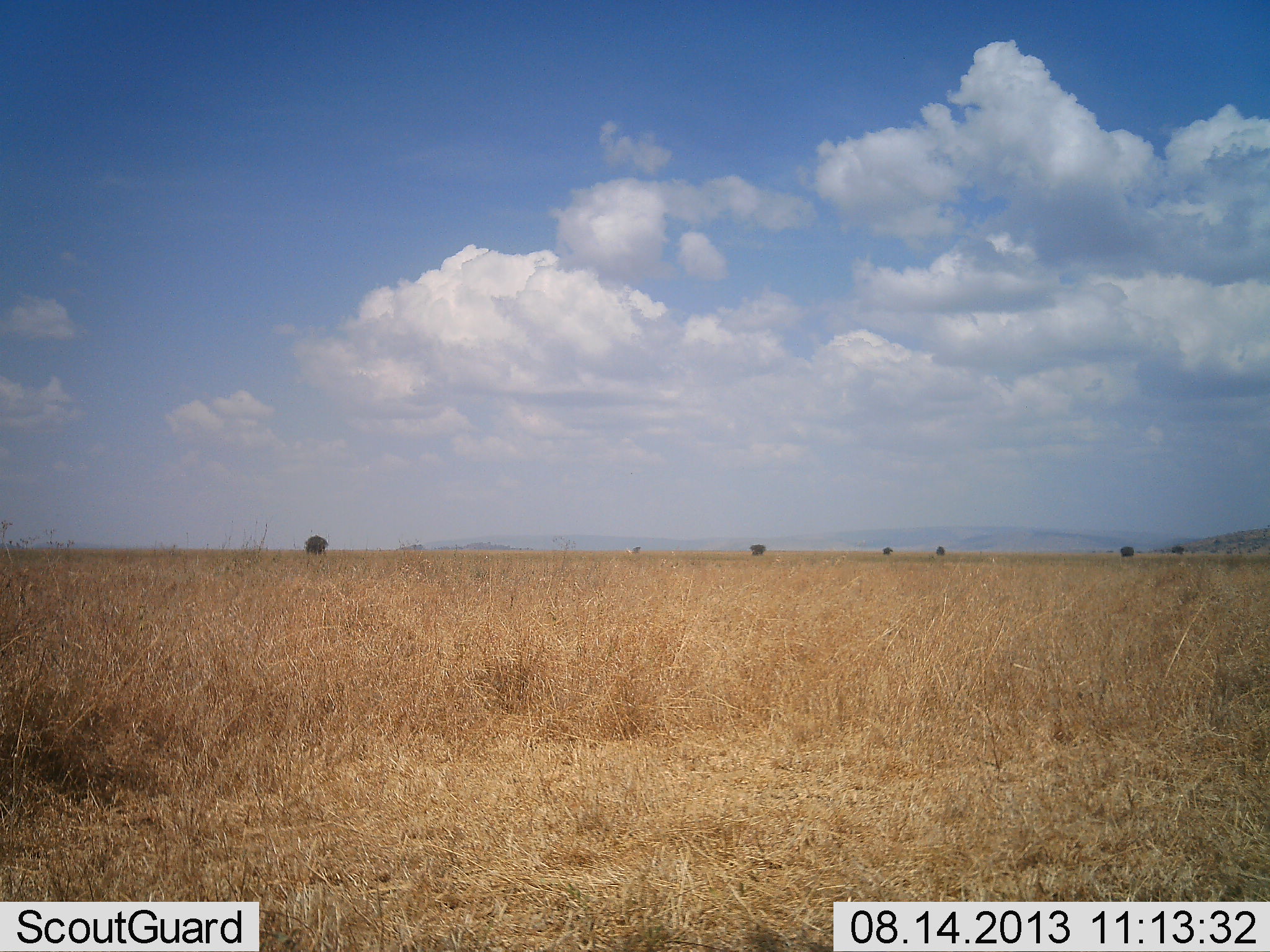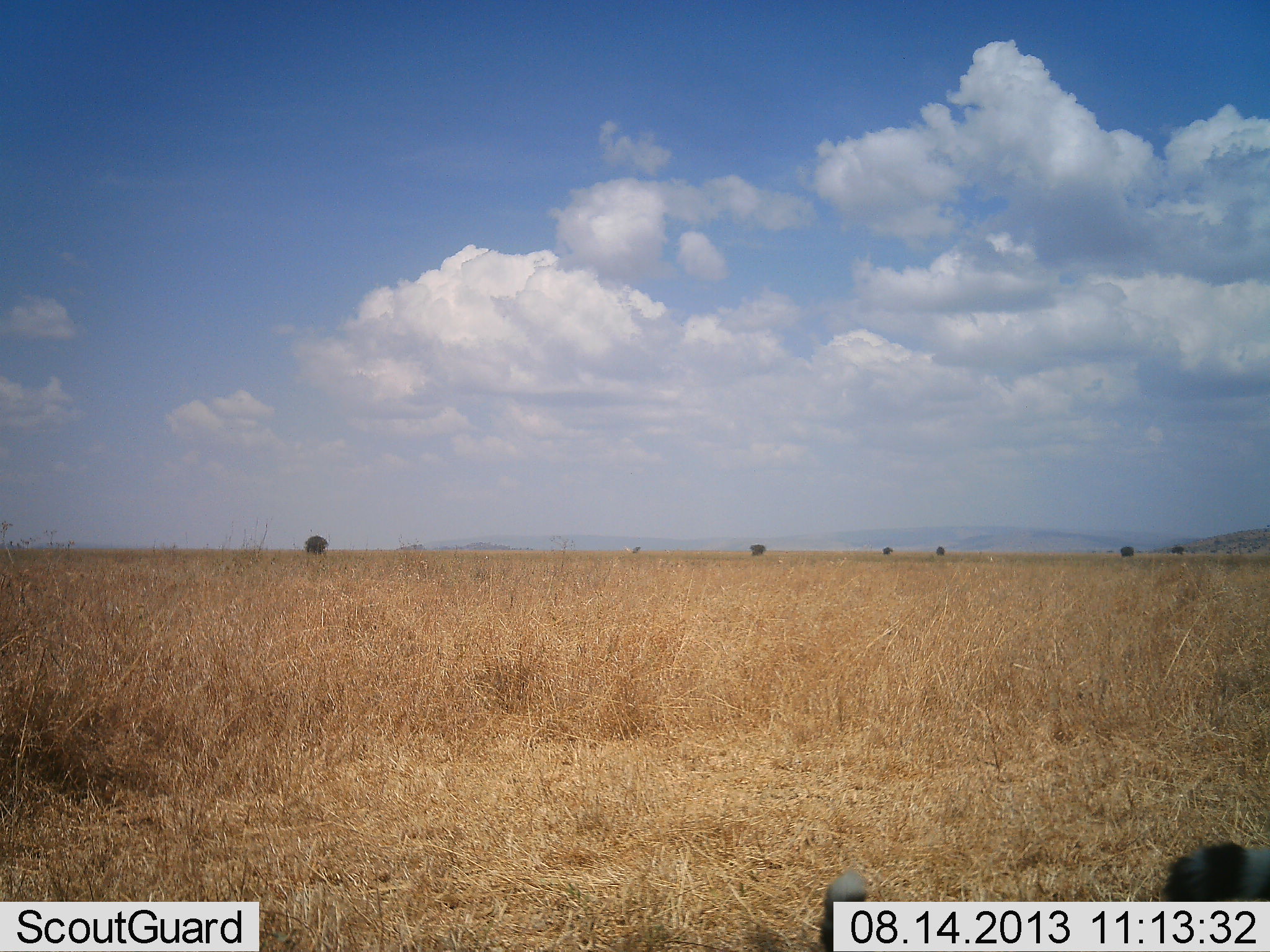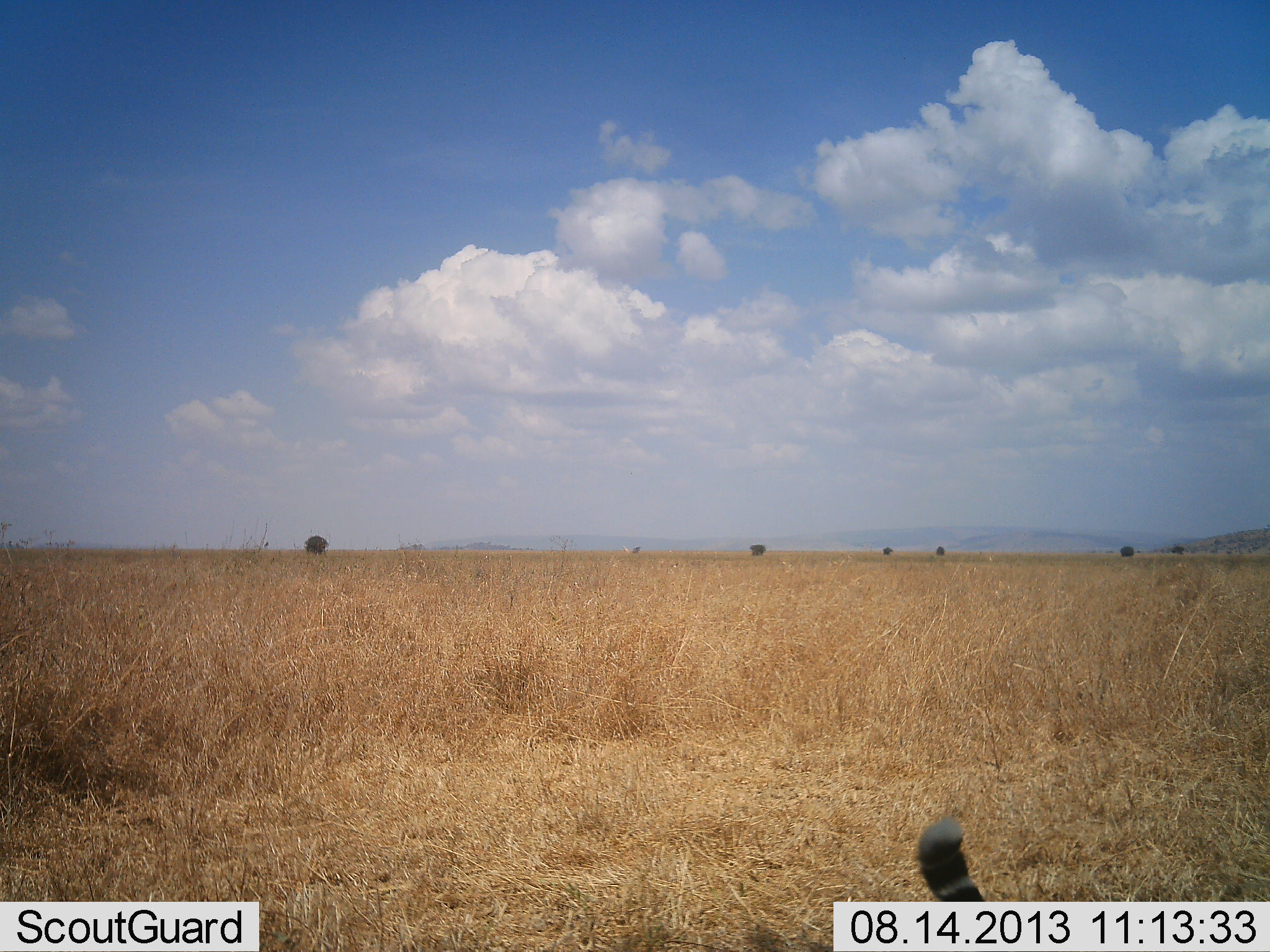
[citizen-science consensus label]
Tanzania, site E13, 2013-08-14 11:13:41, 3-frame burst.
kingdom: Animalia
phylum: Chordata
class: Mammalia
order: Carnivora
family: Felidae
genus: Acinonyx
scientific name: Acinonyx jubatus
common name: cheetah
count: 1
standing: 40%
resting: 20%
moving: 40%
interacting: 20%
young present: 0%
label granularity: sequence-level